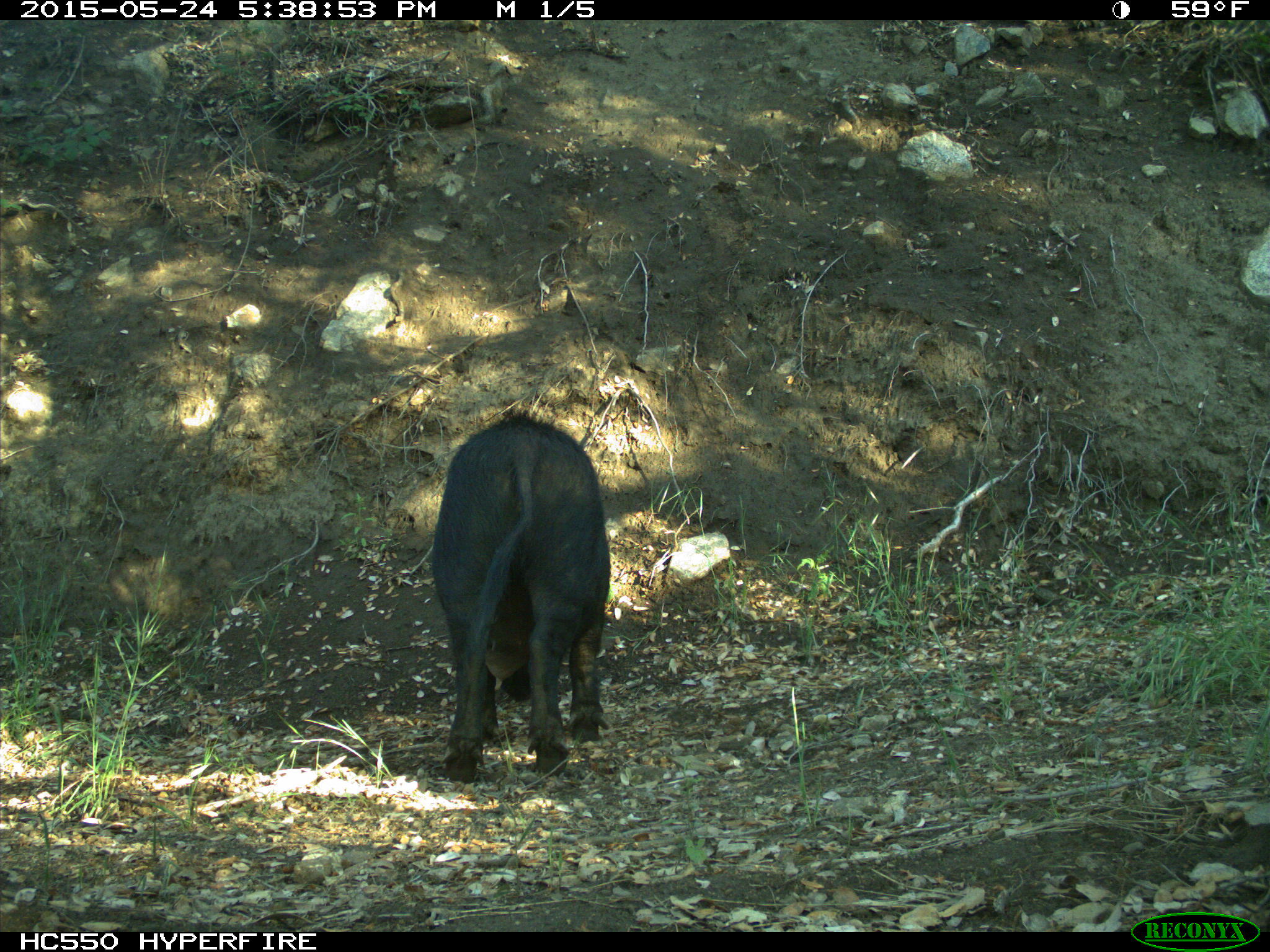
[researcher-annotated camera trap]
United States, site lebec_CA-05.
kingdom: Animalia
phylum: Chordata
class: Mammalia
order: Artiodactyla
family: Suidae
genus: Sus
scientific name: Sus scrofa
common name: wild boar